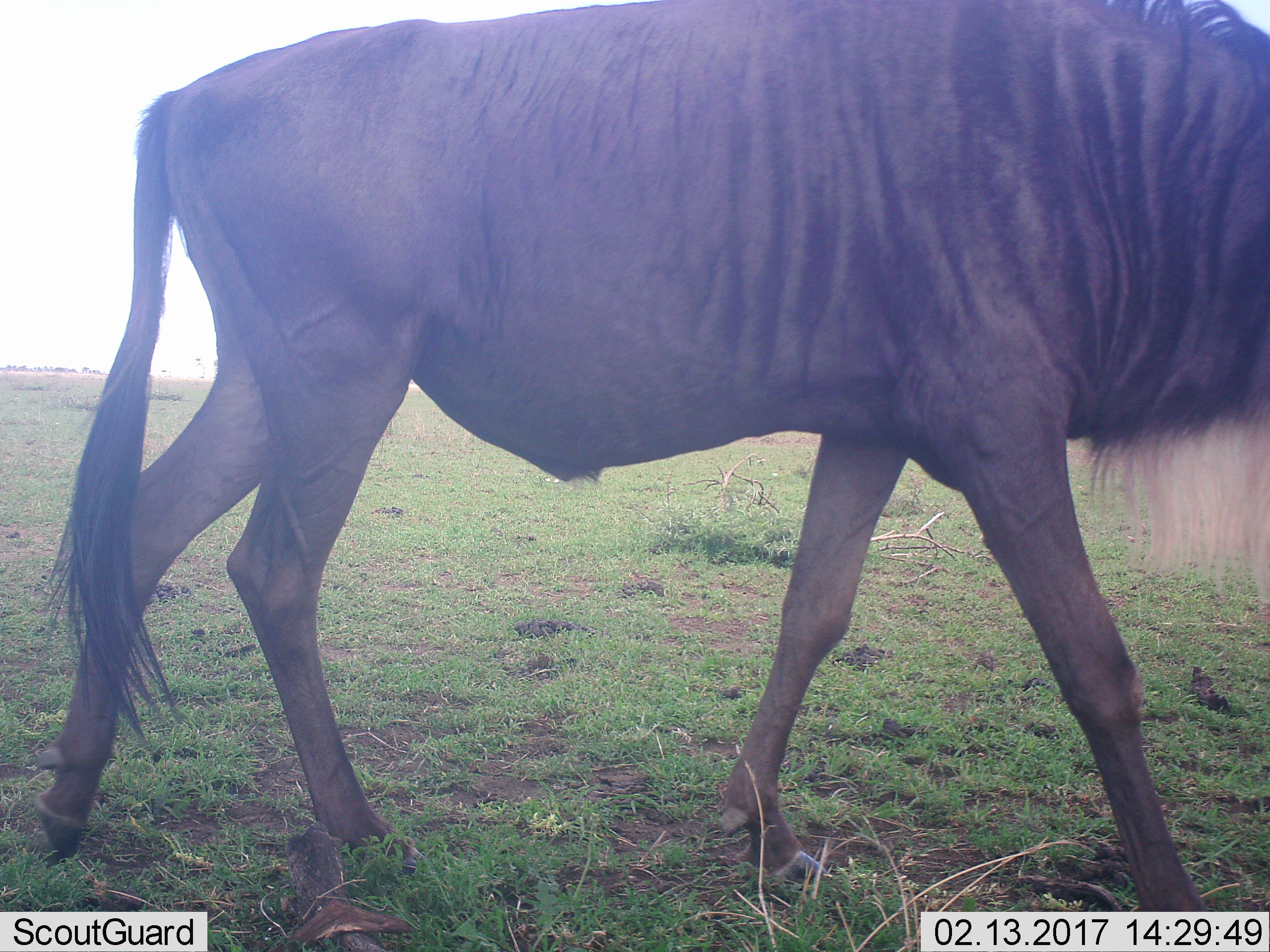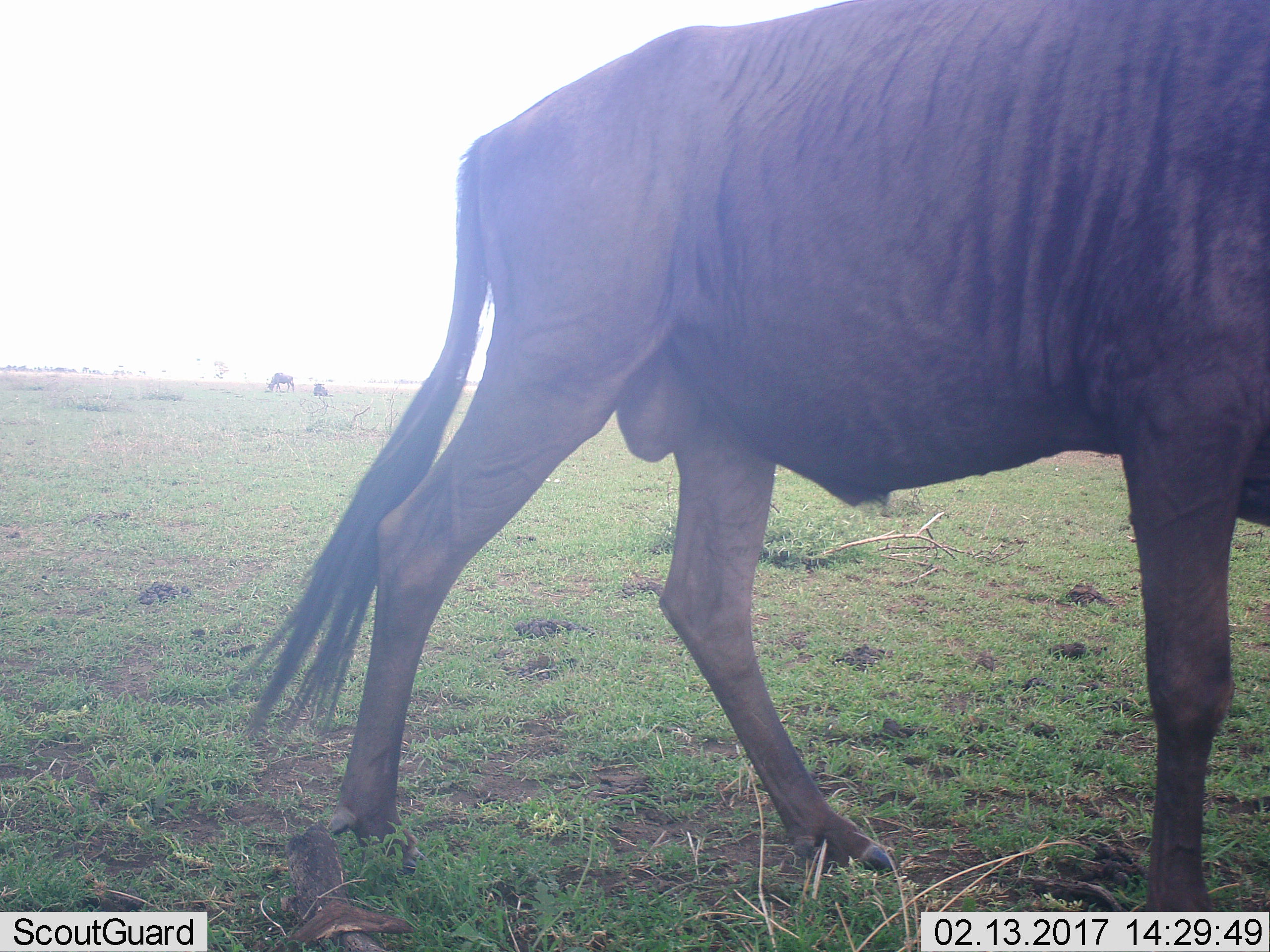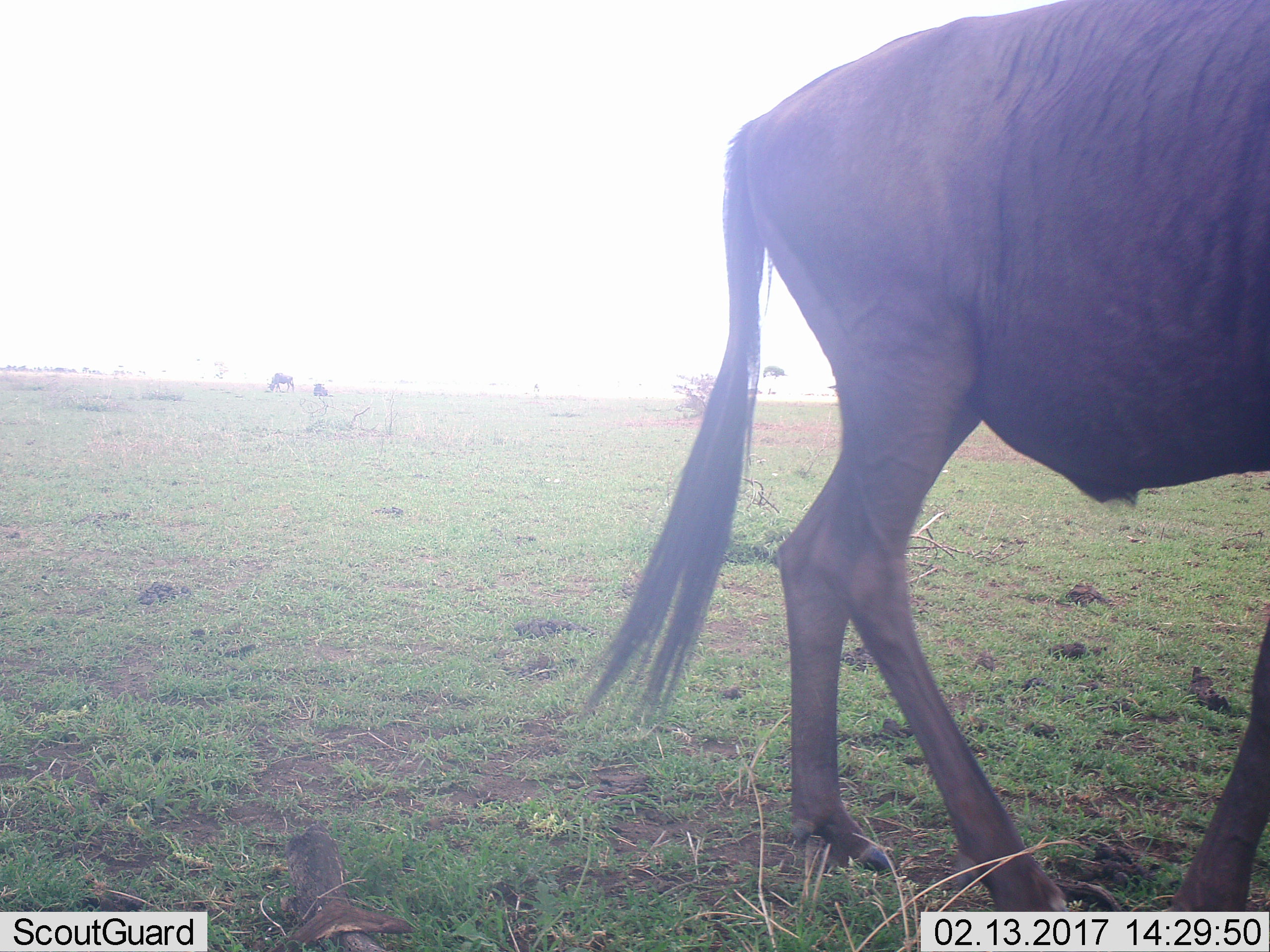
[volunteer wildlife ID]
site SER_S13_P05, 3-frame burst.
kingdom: Animalia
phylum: Chordata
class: Mammalia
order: Artiodactyla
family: Bovidae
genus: Connochaetes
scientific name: Connochaetes taurinus taurinus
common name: blue wildebeest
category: wildebeestblue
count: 1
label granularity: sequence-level